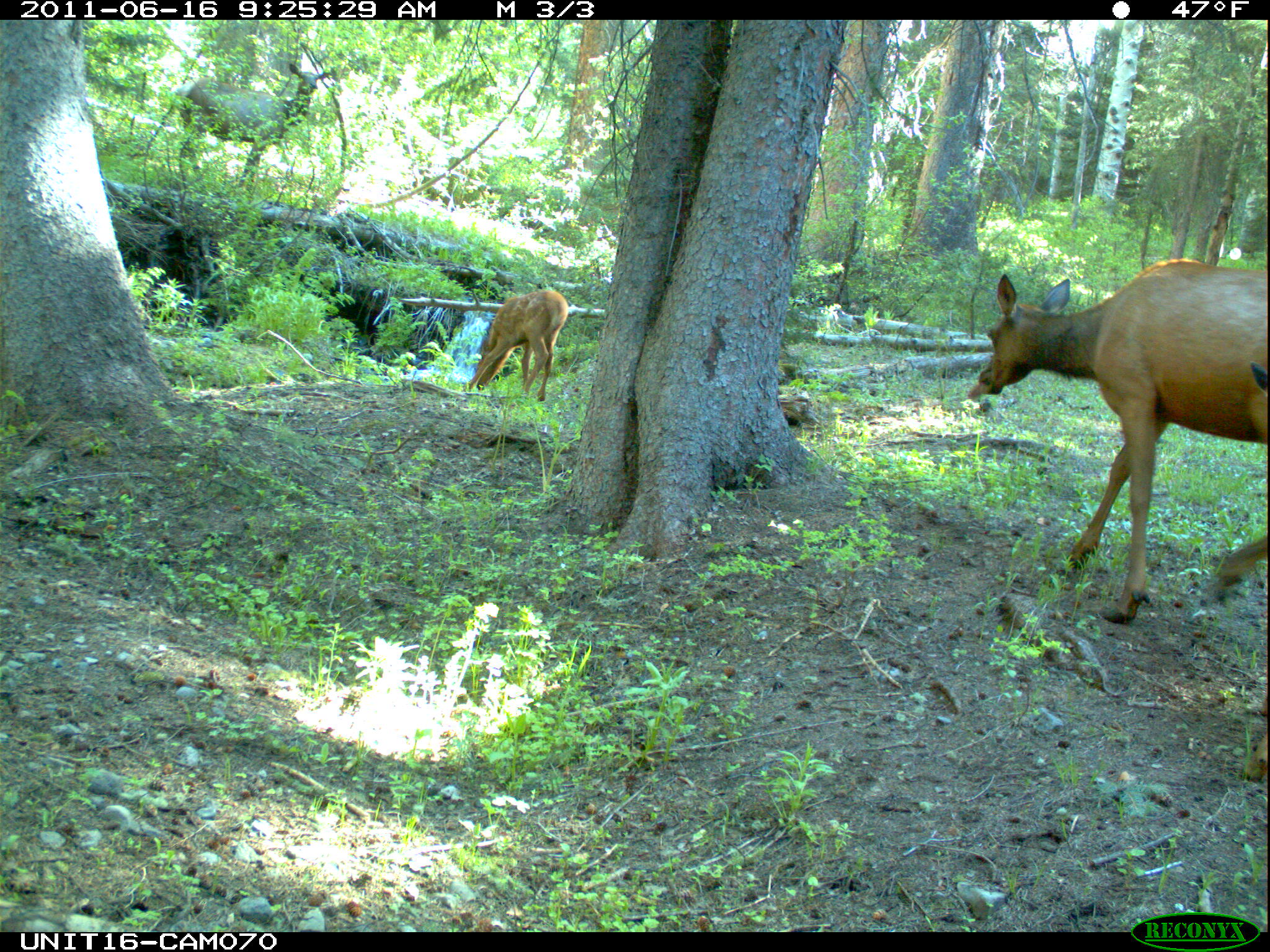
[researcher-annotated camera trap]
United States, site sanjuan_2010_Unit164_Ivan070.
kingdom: Animalia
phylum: Chordata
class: Mammalia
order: Artiodactyla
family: Cervidae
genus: Cervus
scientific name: Cervus elaphus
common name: red deer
Cervus elaphus (red deer).